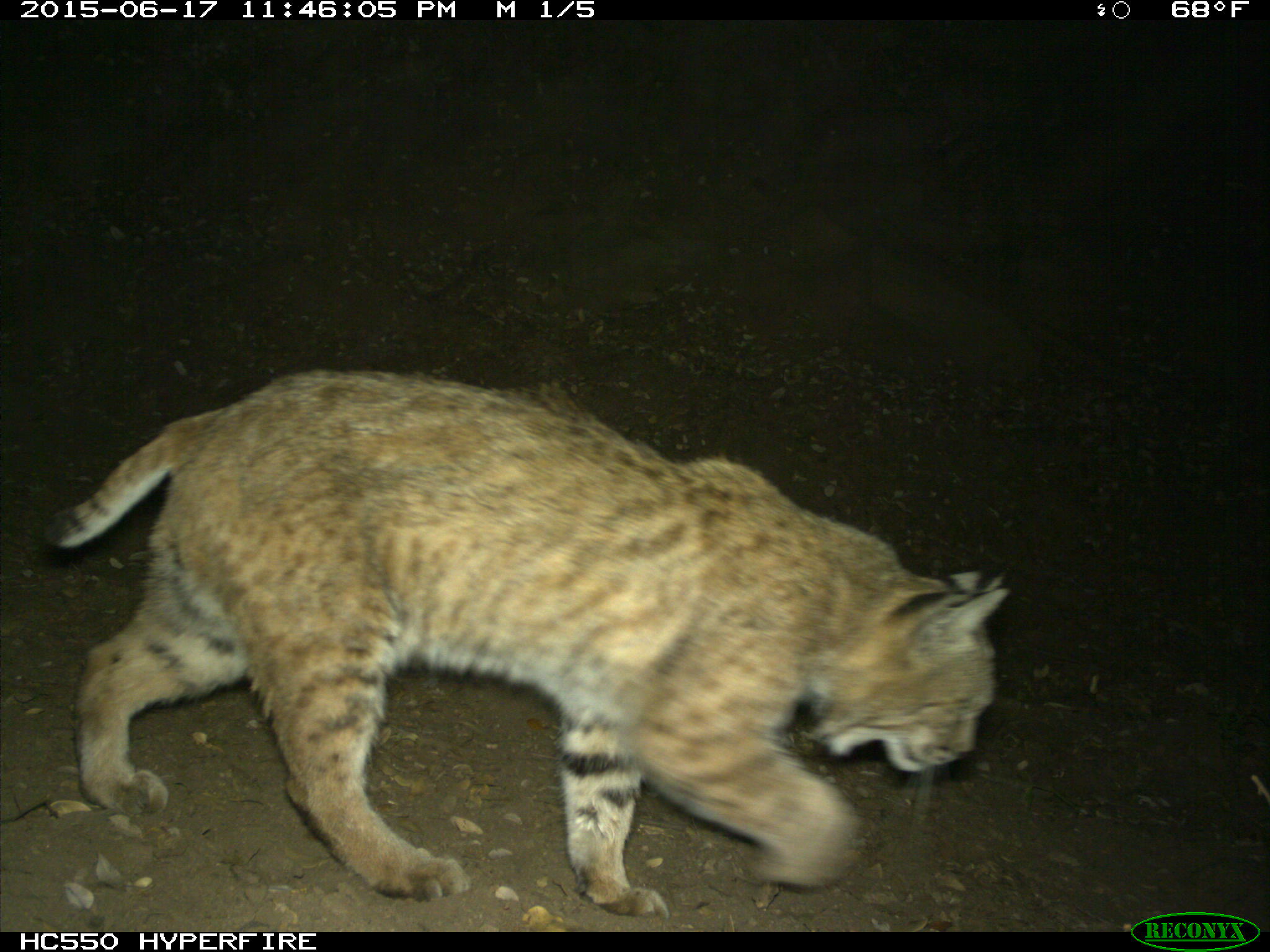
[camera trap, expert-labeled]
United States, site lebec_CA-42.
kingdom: Animalia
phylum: Chordata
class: Mammalia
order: Carnivora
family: Felidae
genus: Lynx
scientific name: Lynx rufus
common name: bobcat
Lynx rufus (bobcat).